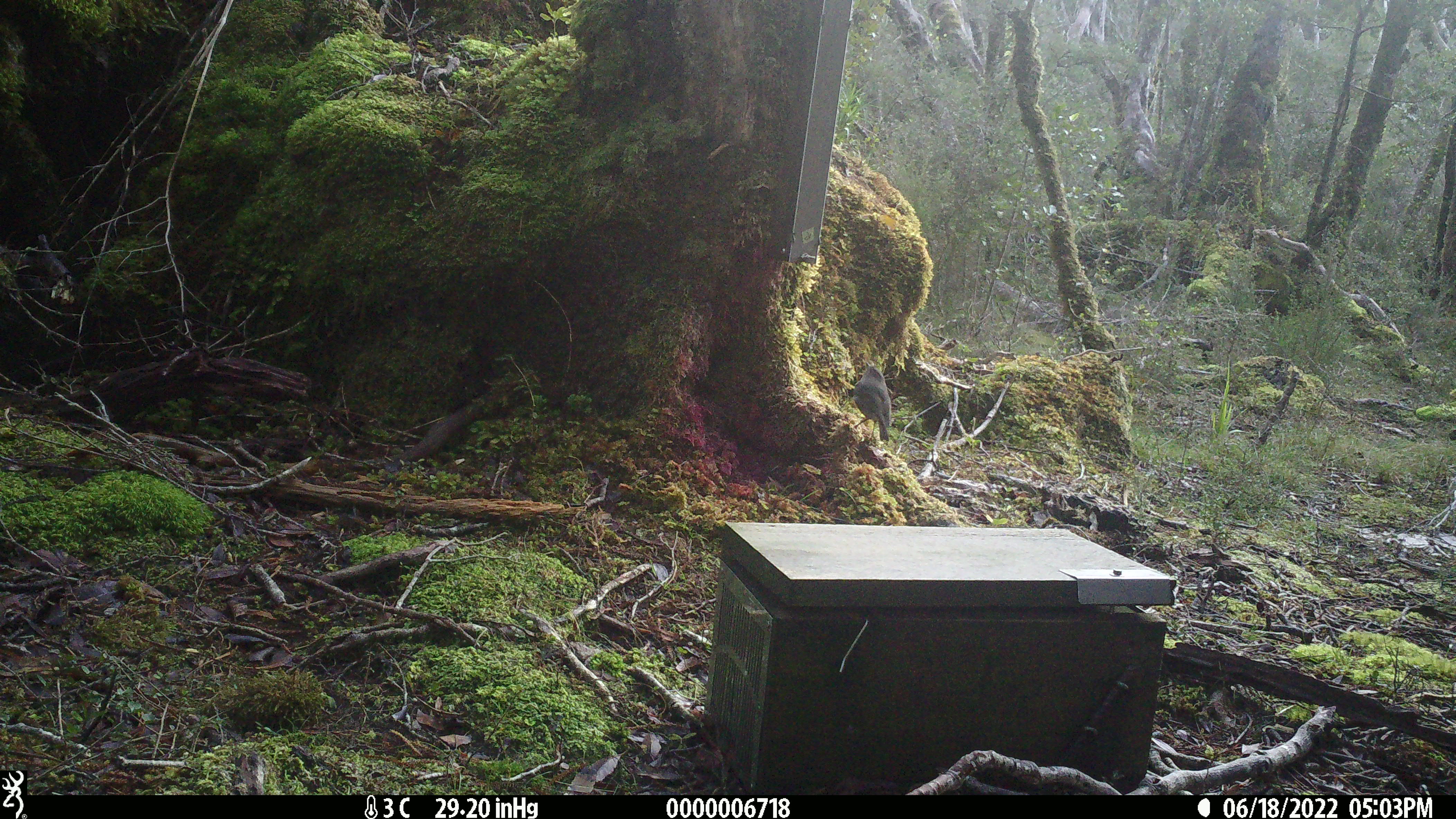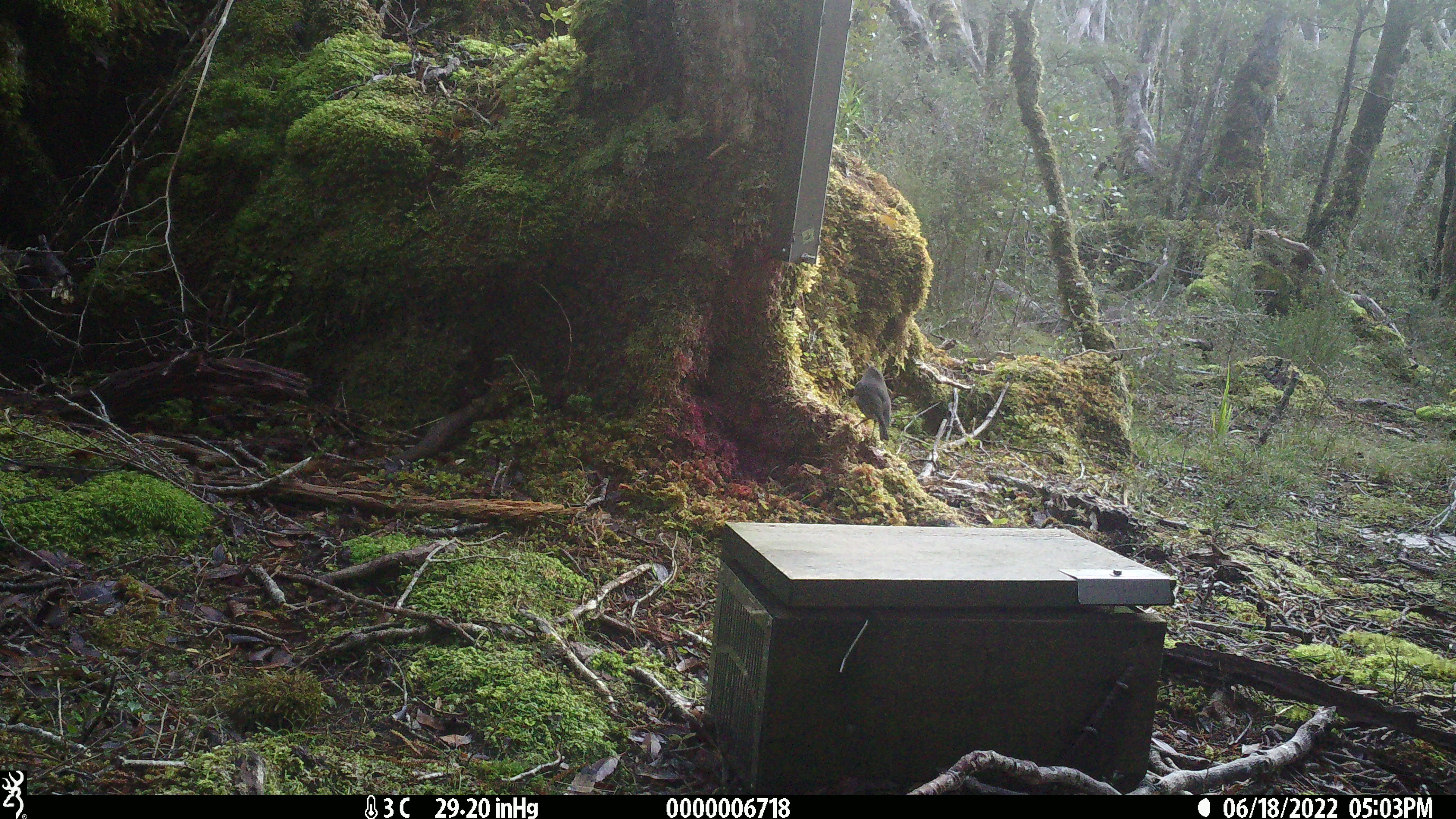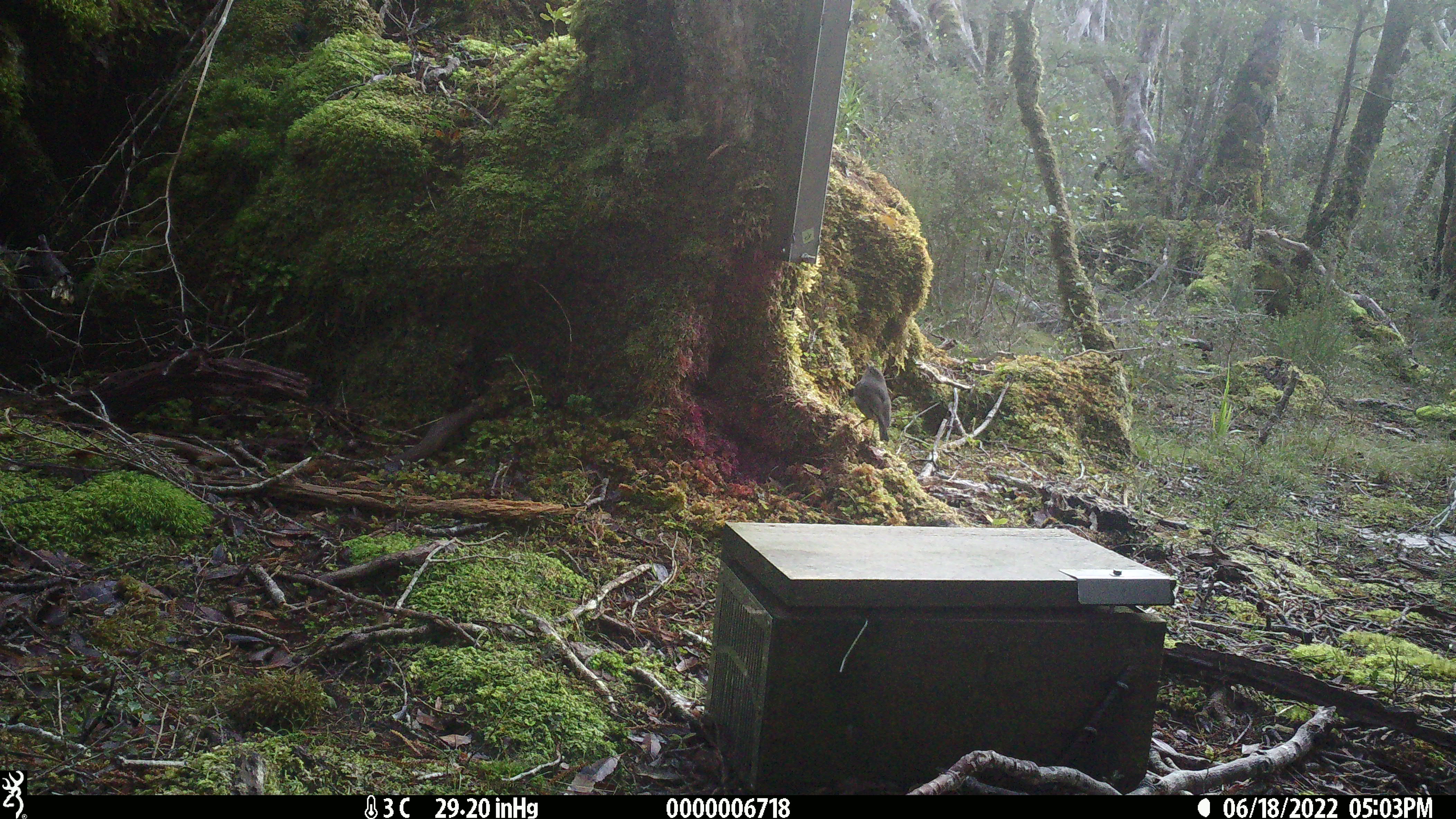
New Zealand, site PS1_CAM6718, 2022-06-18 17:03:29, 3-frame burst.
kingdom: Animalia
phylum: Chordata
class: Aves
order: Passeriformes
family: Petroicidae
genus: Petroica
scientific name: Petroica australis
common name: new zealand robin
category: robin